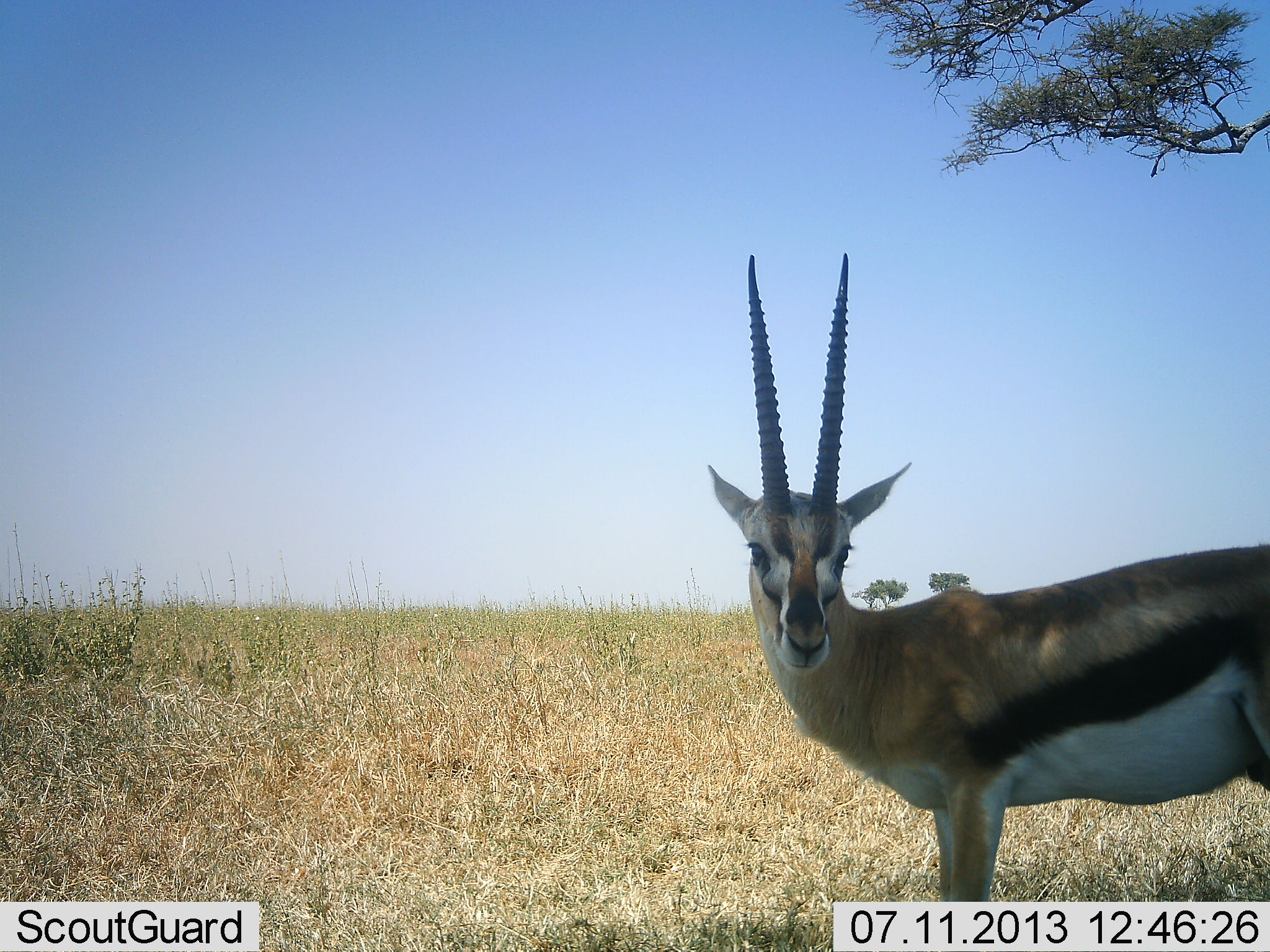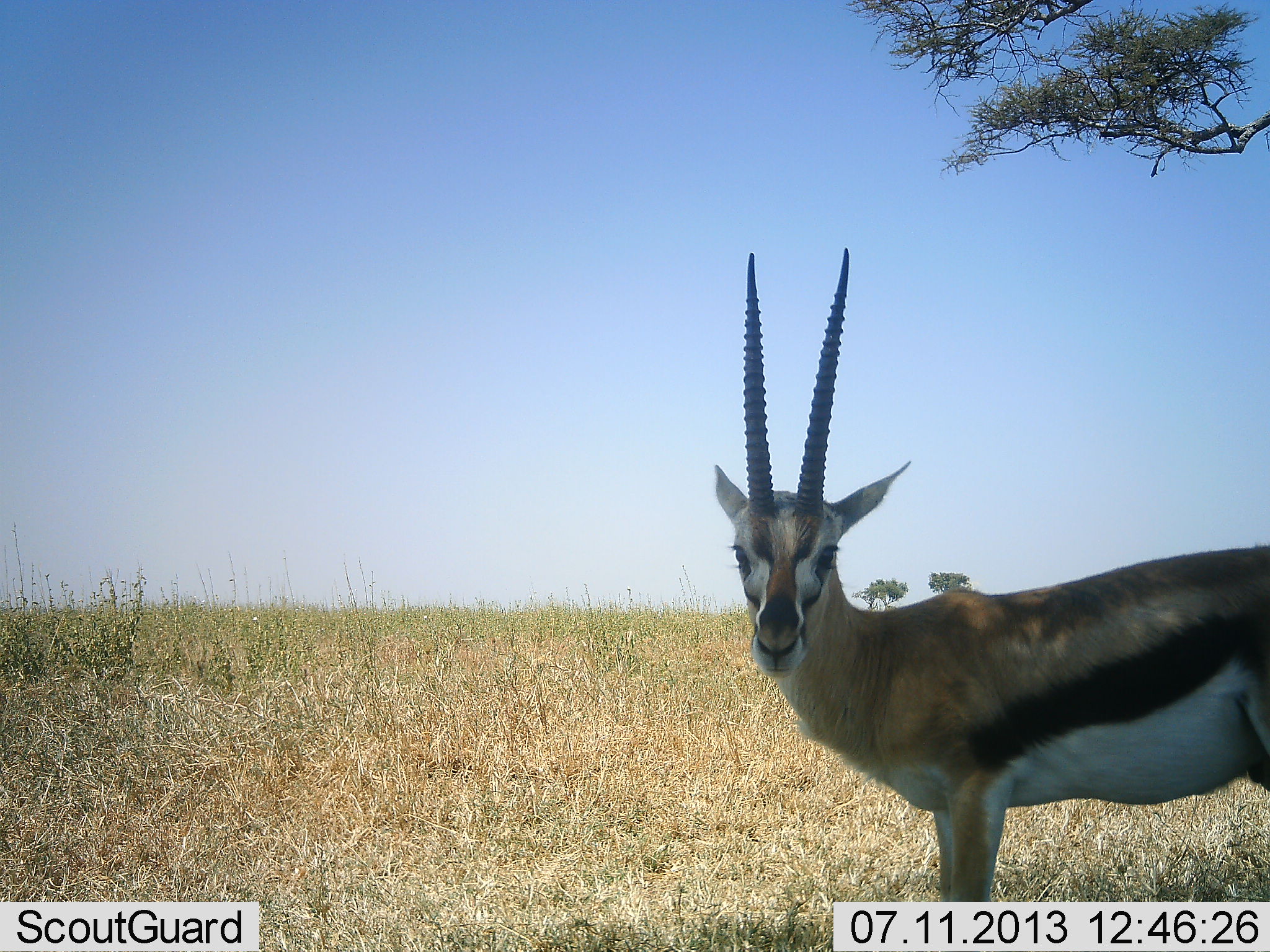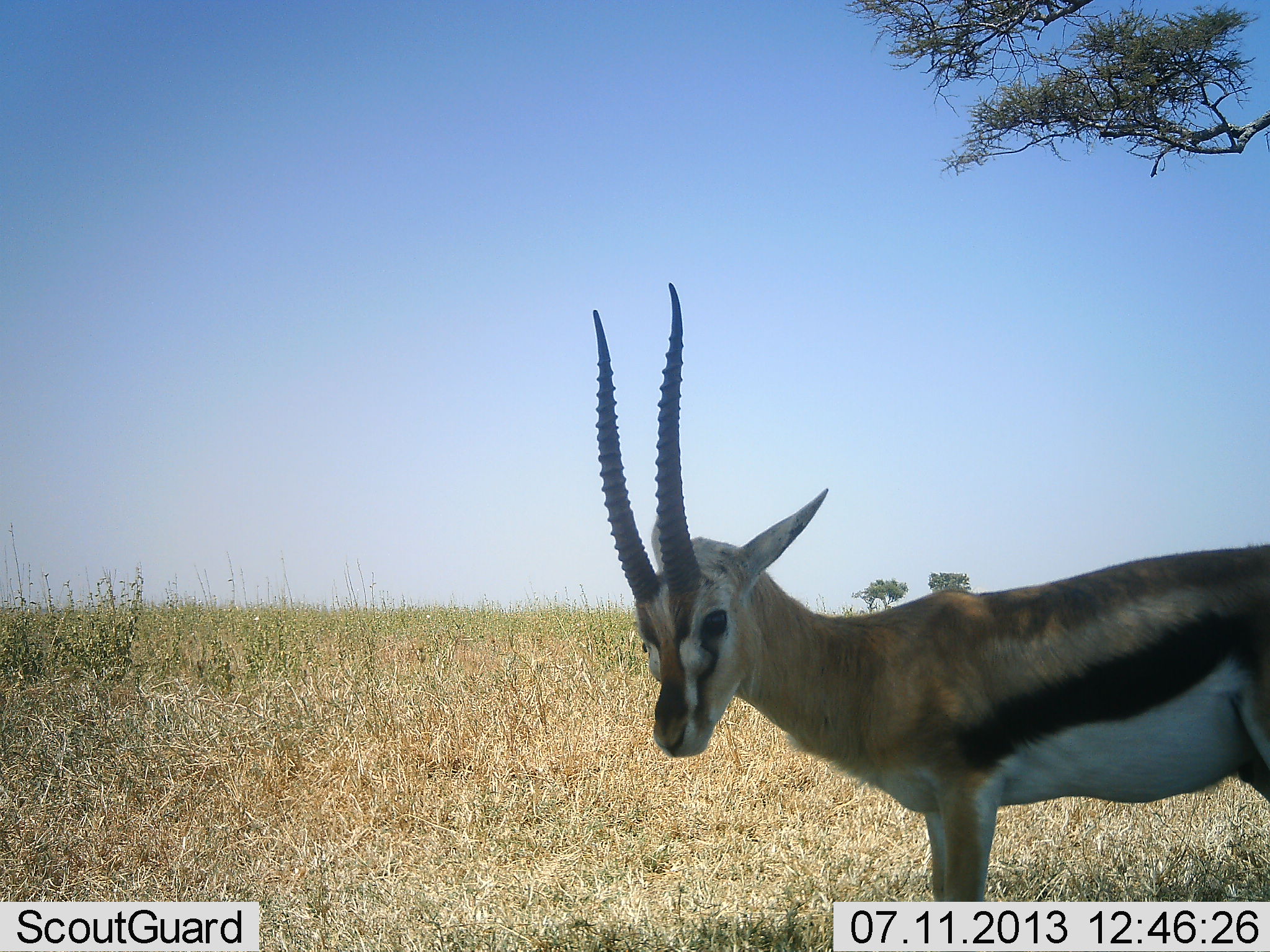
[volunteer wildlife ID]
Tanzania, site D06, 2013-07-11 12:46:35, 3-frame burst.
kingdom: Animalia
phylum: Chordata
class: Mammalia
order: Artiodactyla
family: Bovidae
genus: Eudorcas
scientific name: Eudorcas thomsonii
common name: thomson's gazelle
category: gazellethomsons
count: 1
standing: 100%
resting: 0%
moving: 0%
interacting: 0%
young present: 0%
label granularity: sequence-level